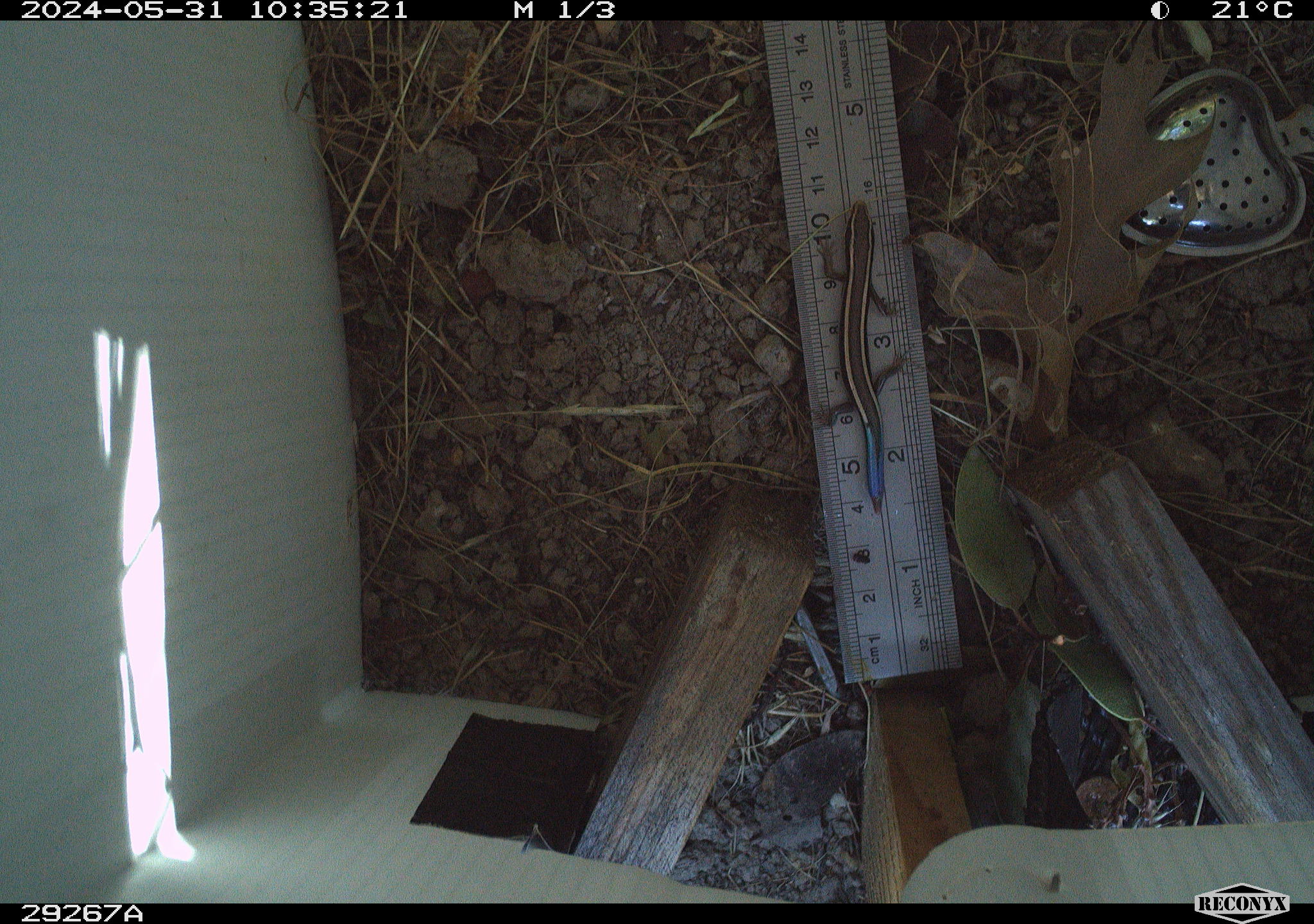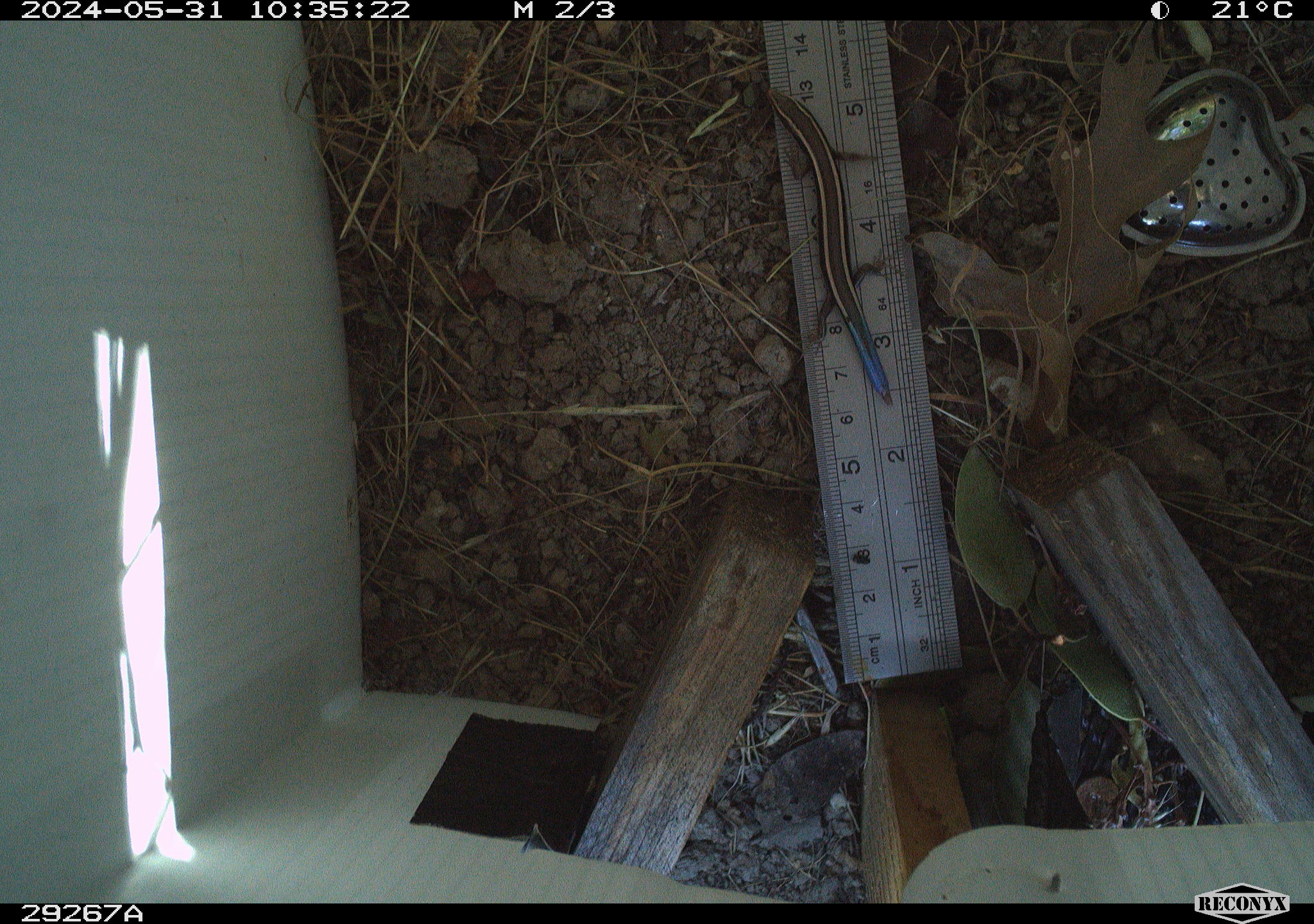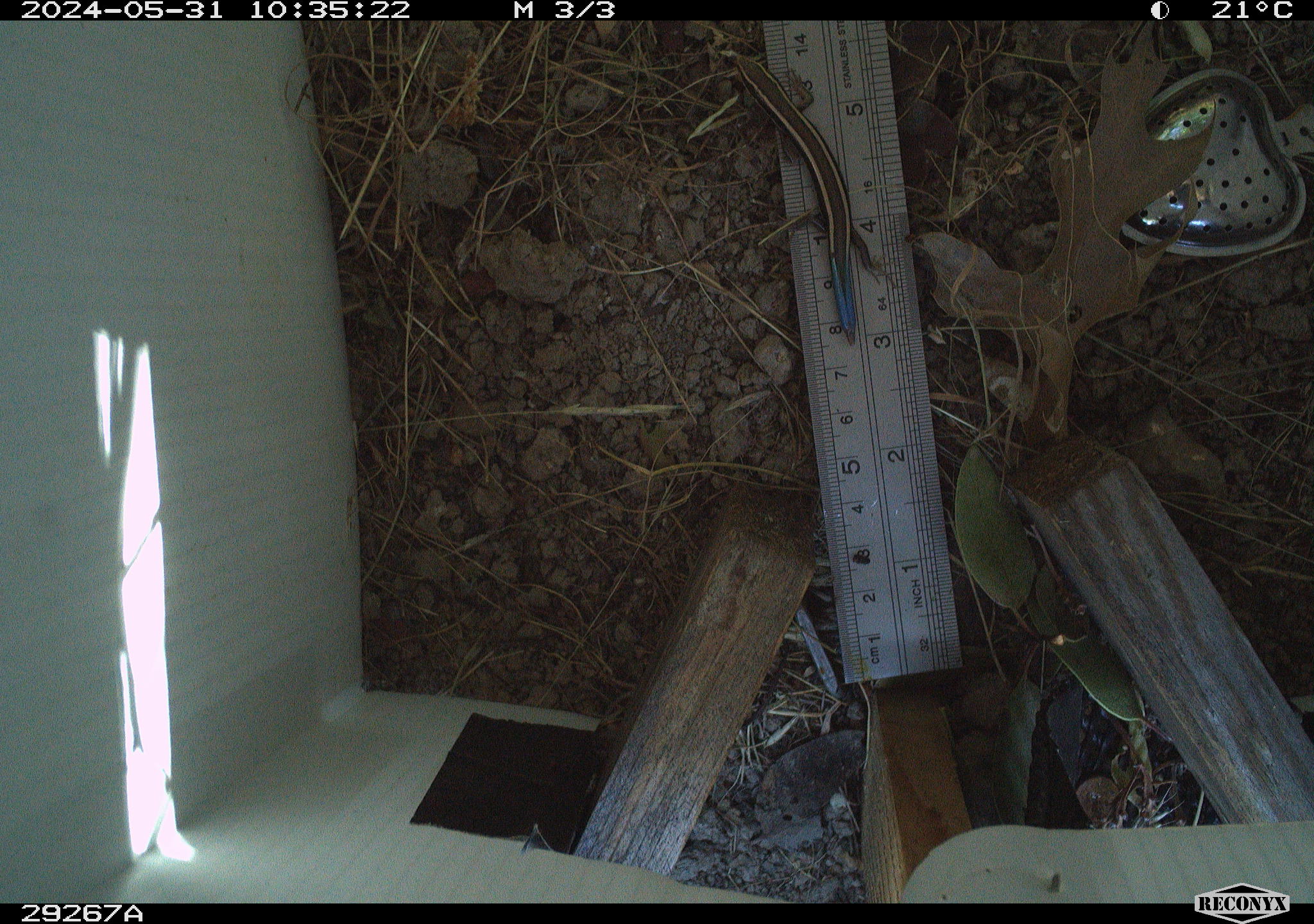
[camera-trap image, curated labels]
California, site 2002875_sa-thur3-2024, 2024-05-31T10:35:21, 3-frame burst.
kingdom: Animalia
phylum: Chordata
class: Reptilia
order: Squamata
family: Scincidae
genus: Plestiodon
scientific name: Plestiodon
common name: blue-tailed skinks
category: plestiodon species